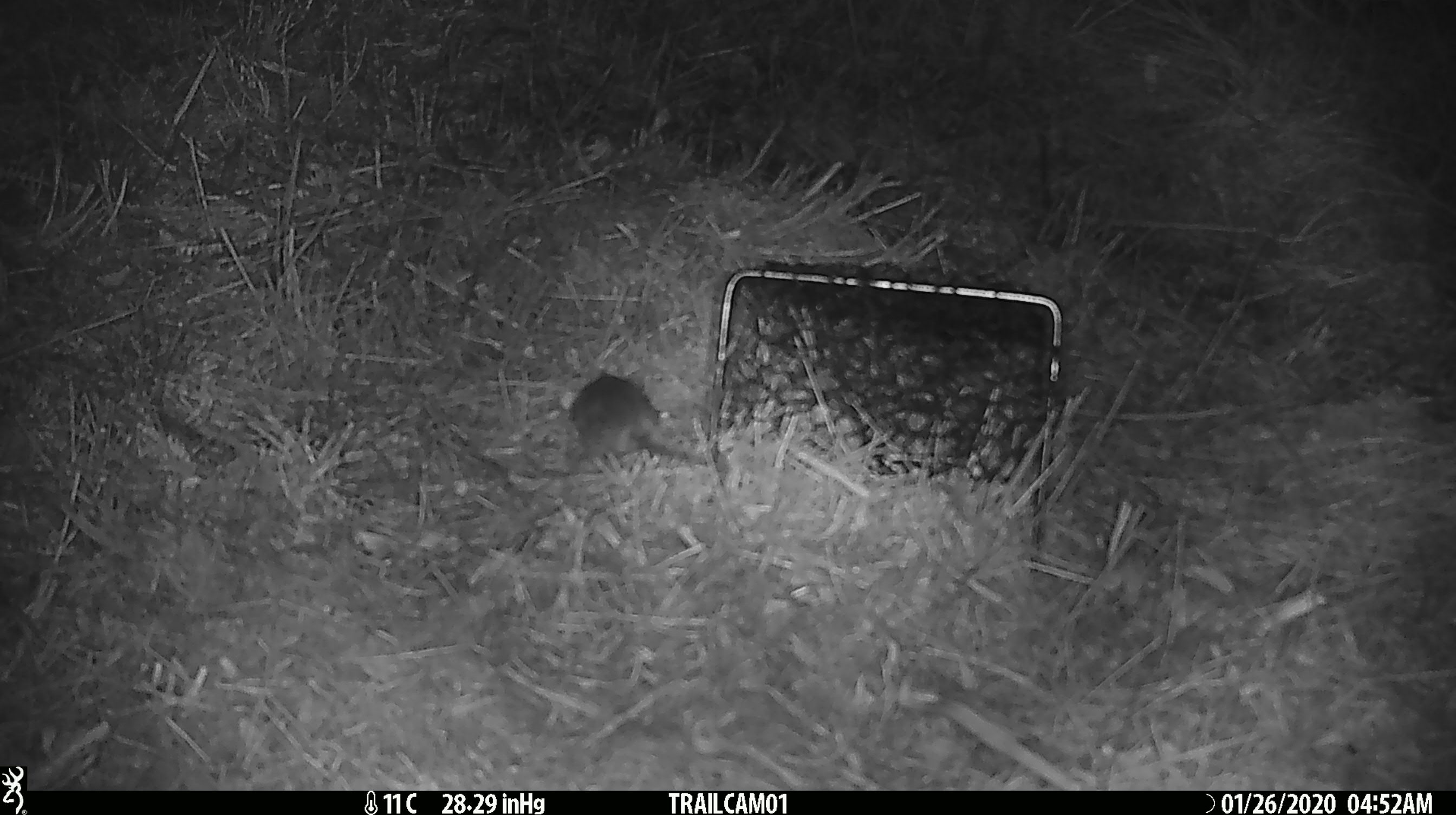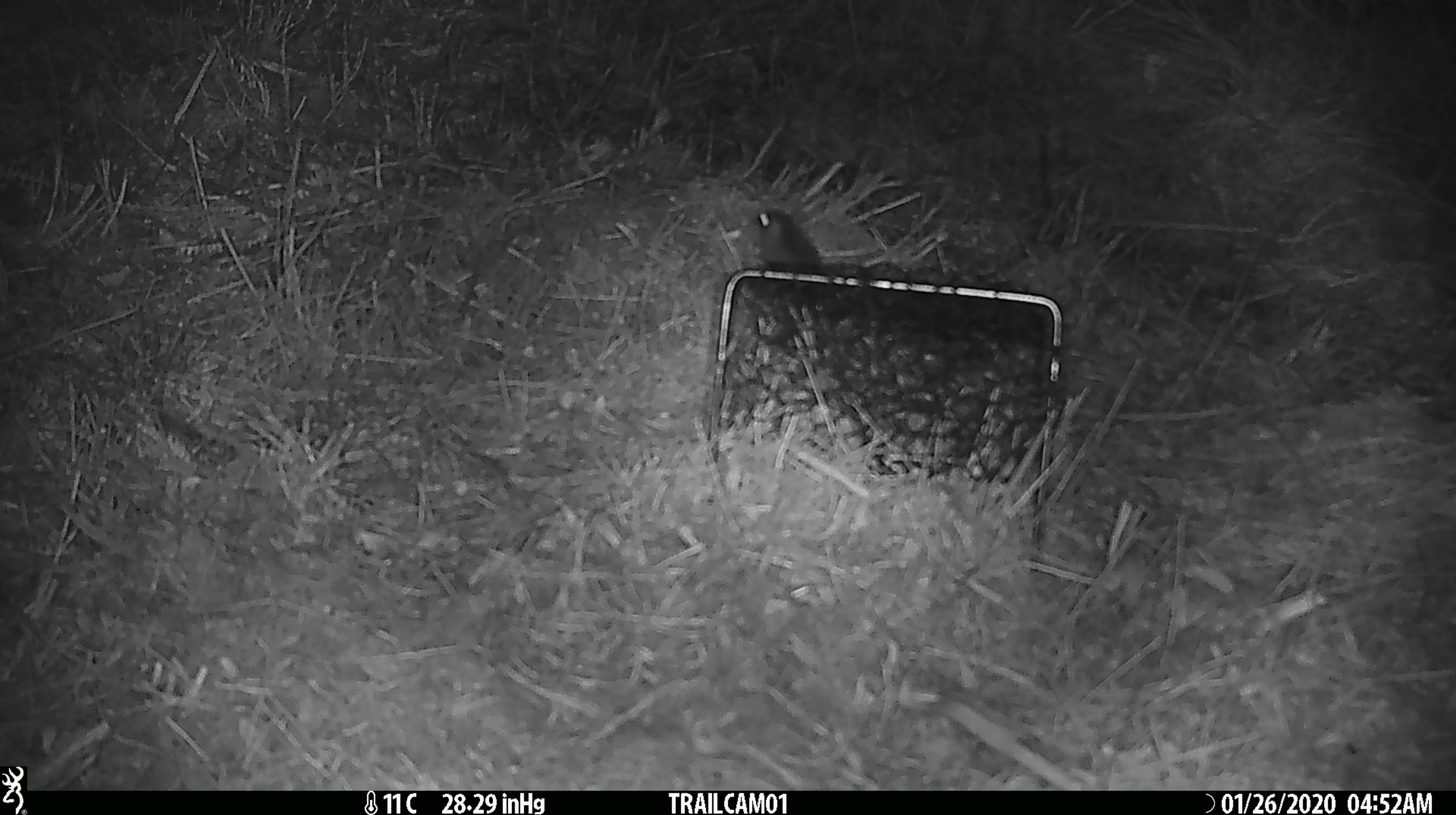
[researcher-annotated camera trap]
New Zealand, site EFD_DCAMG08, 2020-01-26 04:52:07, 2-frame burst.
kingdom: Animalia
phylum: Chordata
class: Mammalia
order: Rodentia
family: Muridae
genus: Mus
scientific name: Mus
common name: mouse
Mouse (Mus).